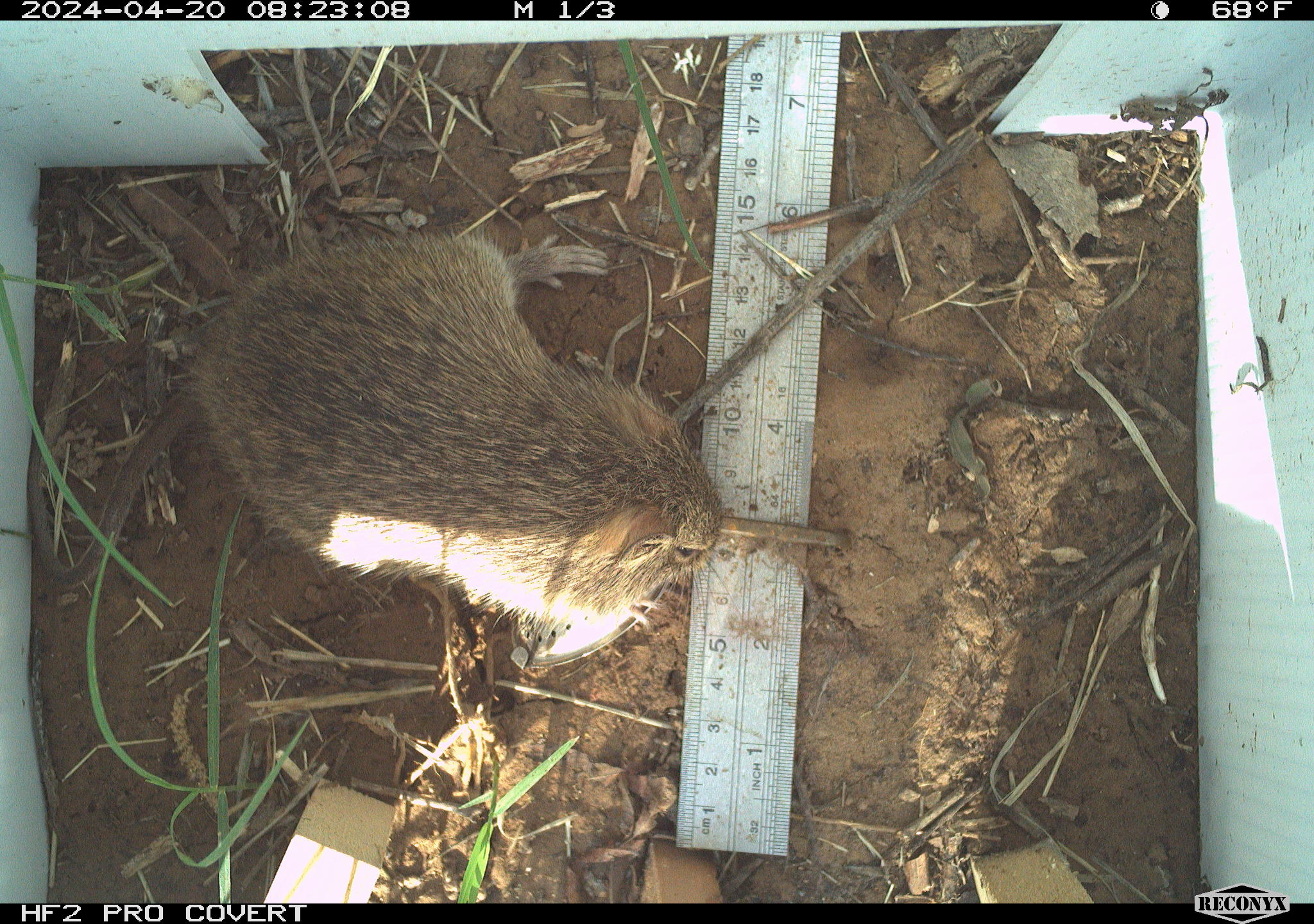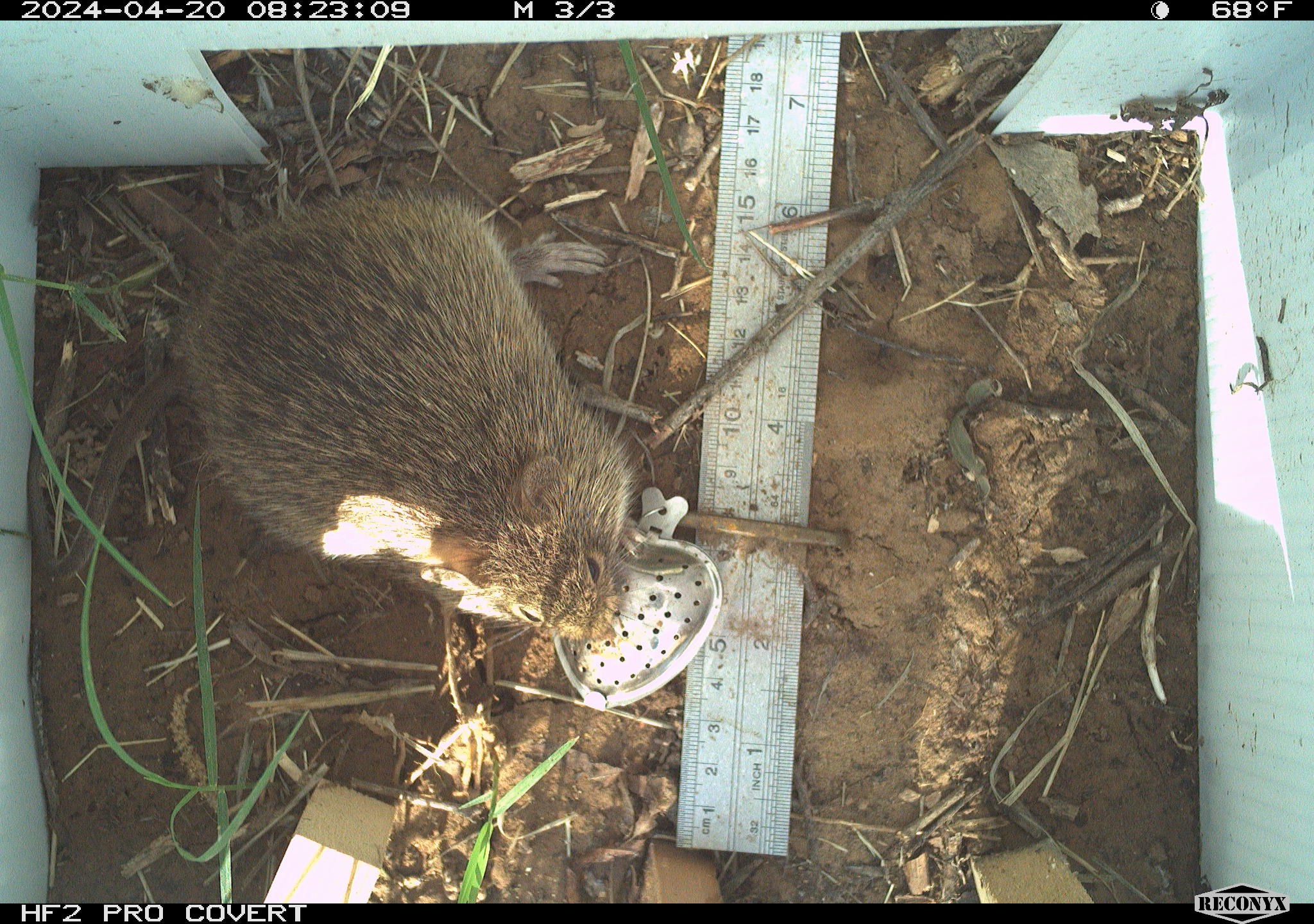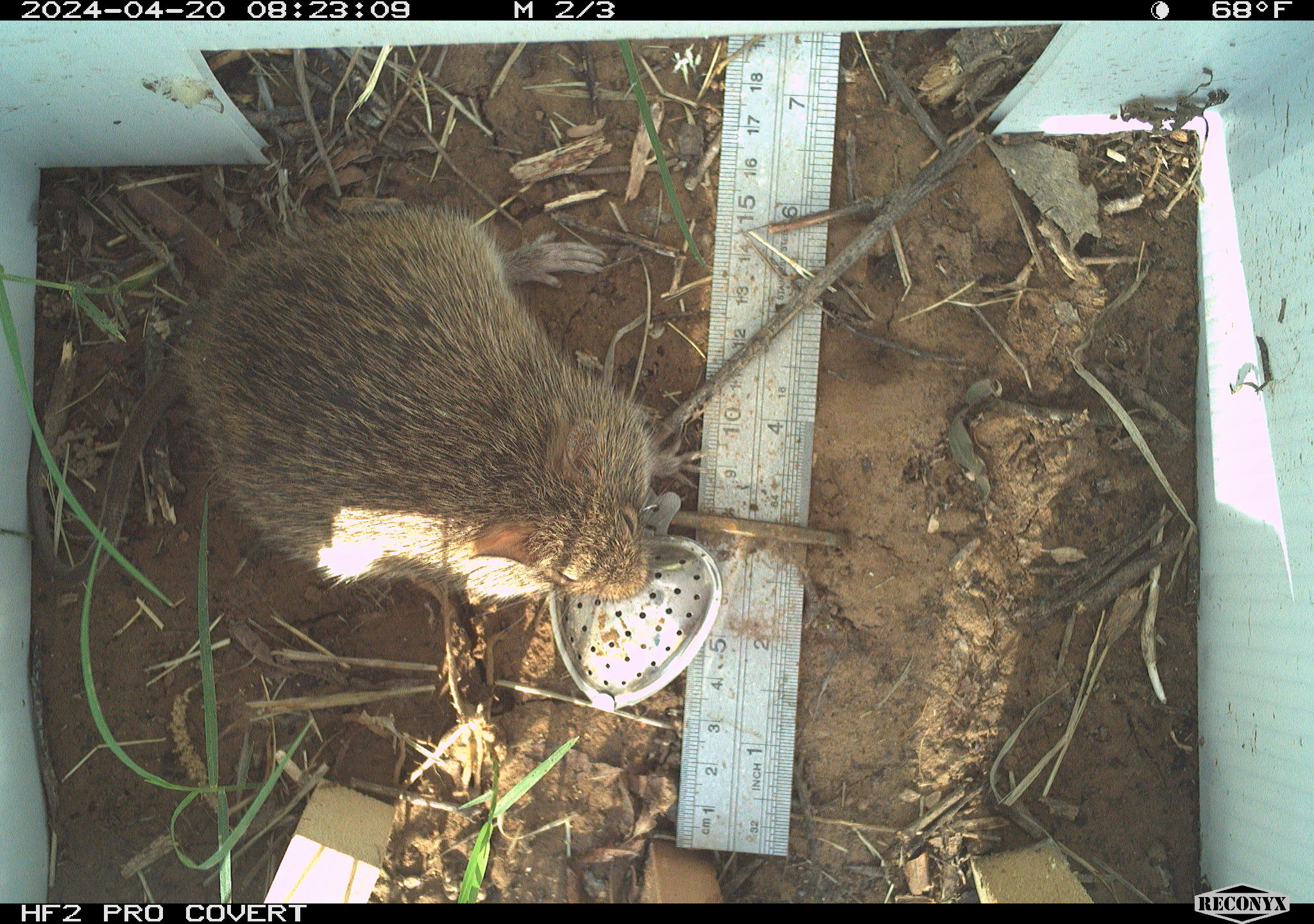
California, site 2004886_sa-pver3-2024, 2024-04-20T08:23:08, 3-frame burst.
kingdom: Animalia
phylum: Chordata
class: Mammalia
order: Rodentia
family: Cricetidae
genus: Sigmodon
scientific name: Sigmodon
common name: cotton rat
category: sigmodon species